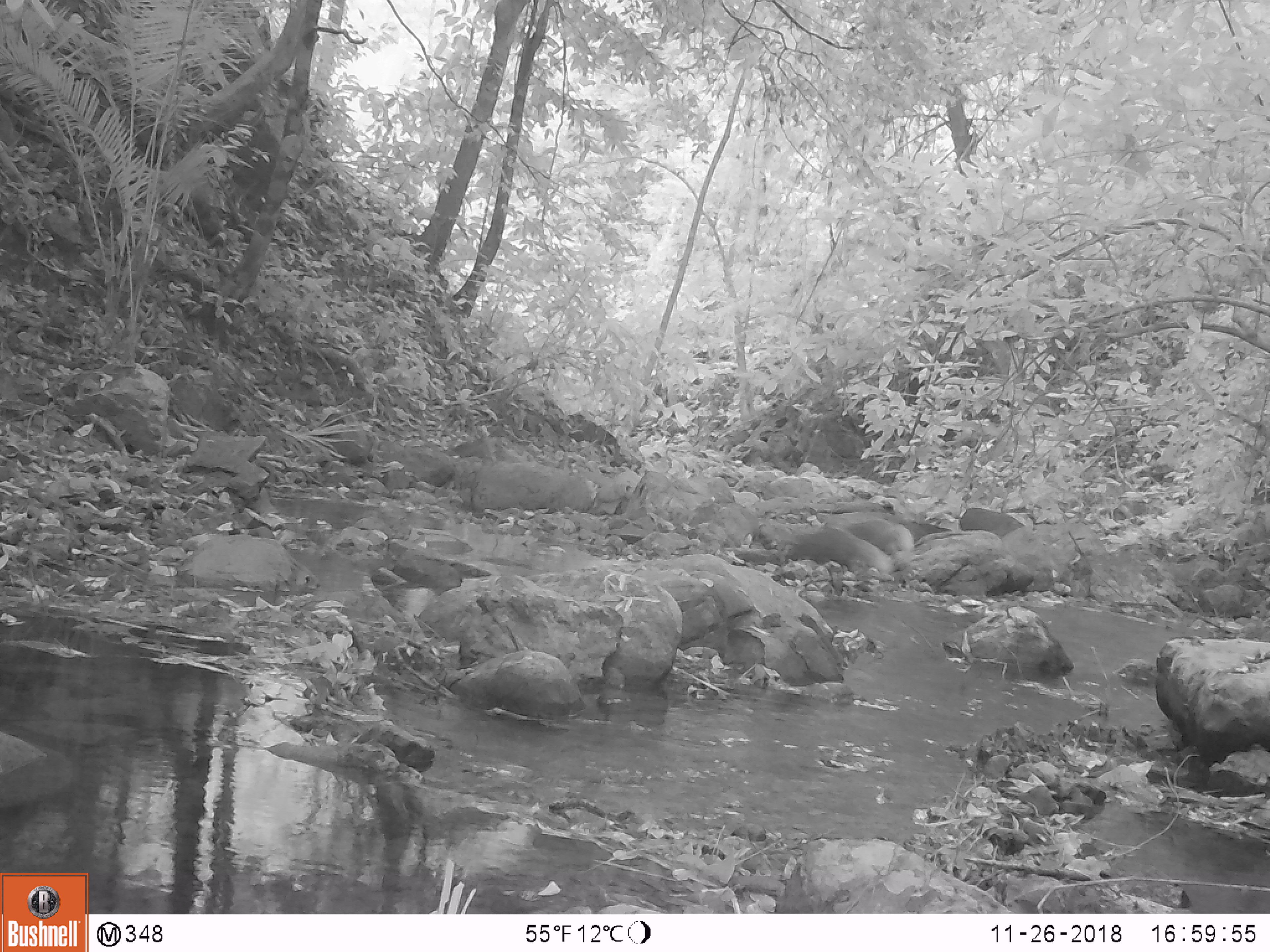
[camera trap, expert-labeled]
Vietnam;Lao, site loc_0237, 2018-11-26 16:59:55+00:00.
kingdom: Animalia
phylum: Chordata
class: Mammalia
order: Carnivora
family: Herpestidae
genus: Urva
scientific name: Urva urva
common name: crab-eating mongoose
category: crab eating mongoose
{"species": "crab eating mongoose (crab-eating mongoose) (Urva urva)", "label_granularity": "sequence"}